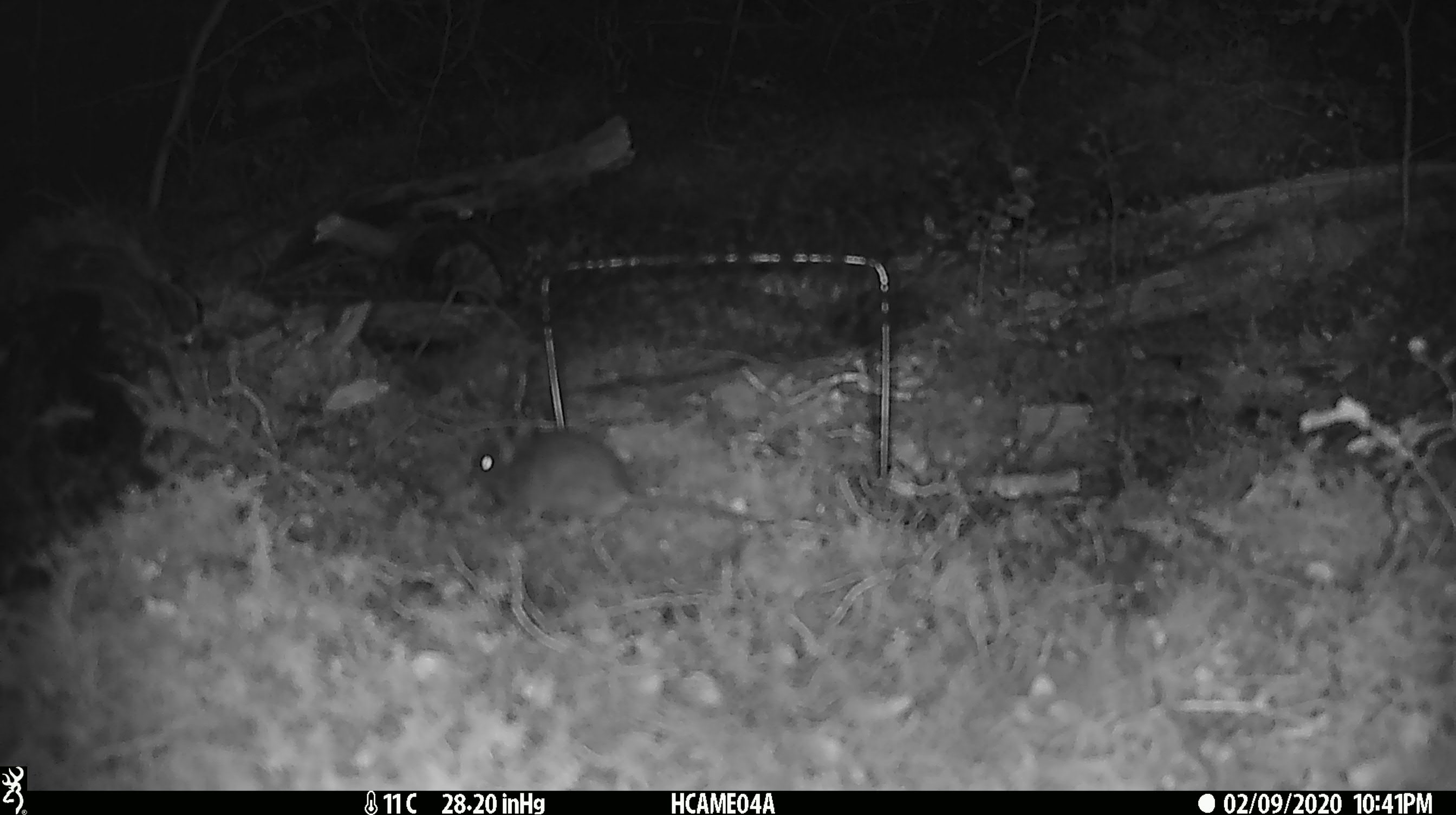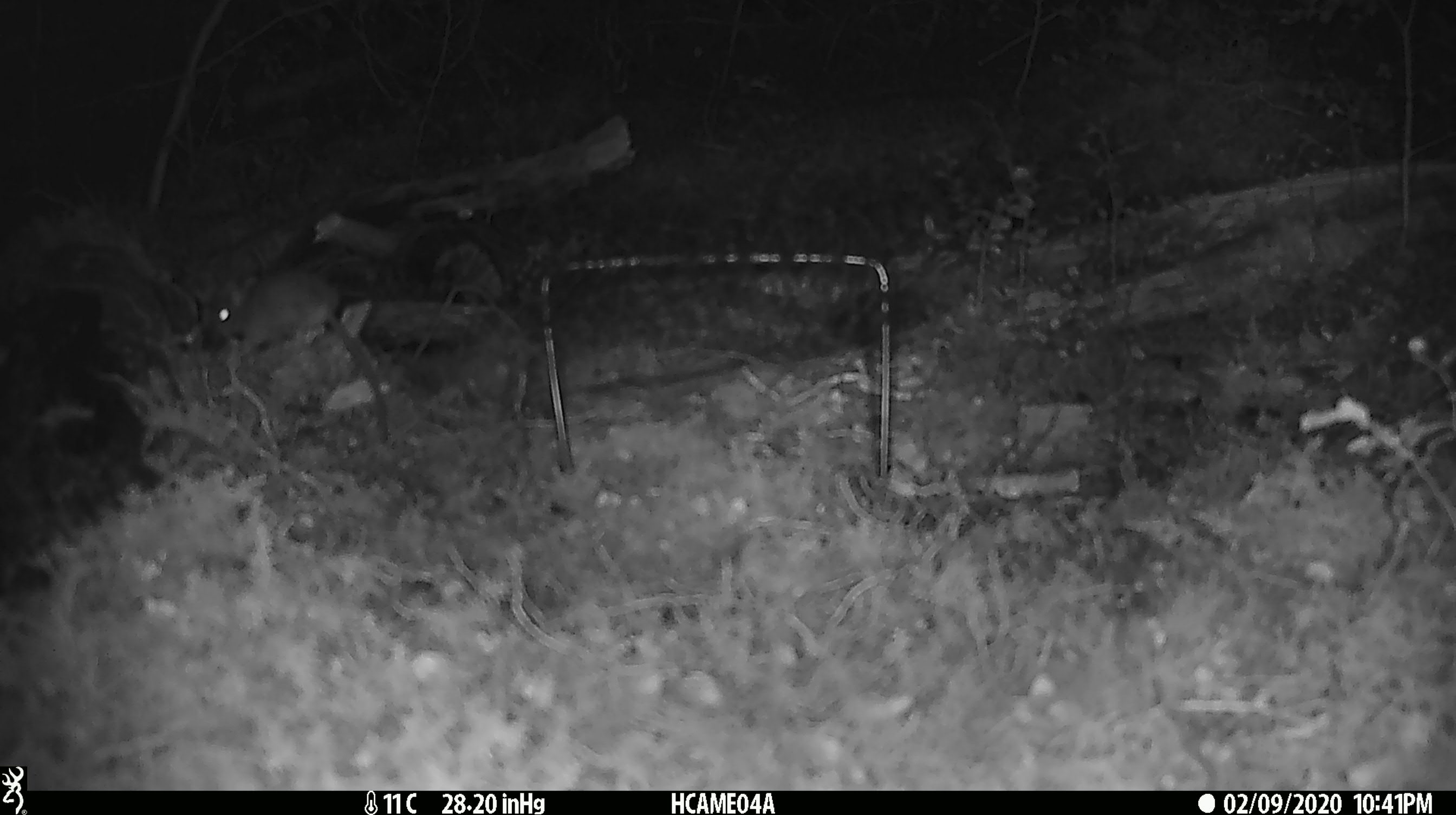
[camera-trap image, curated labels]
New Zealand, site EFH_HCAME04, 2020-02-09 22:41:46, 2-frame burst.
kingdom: Animalia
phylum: Chordata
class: Mammalia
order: Rodentia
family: Muridae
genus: Mus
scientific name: Mus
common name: mouse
Mouse (Mus).